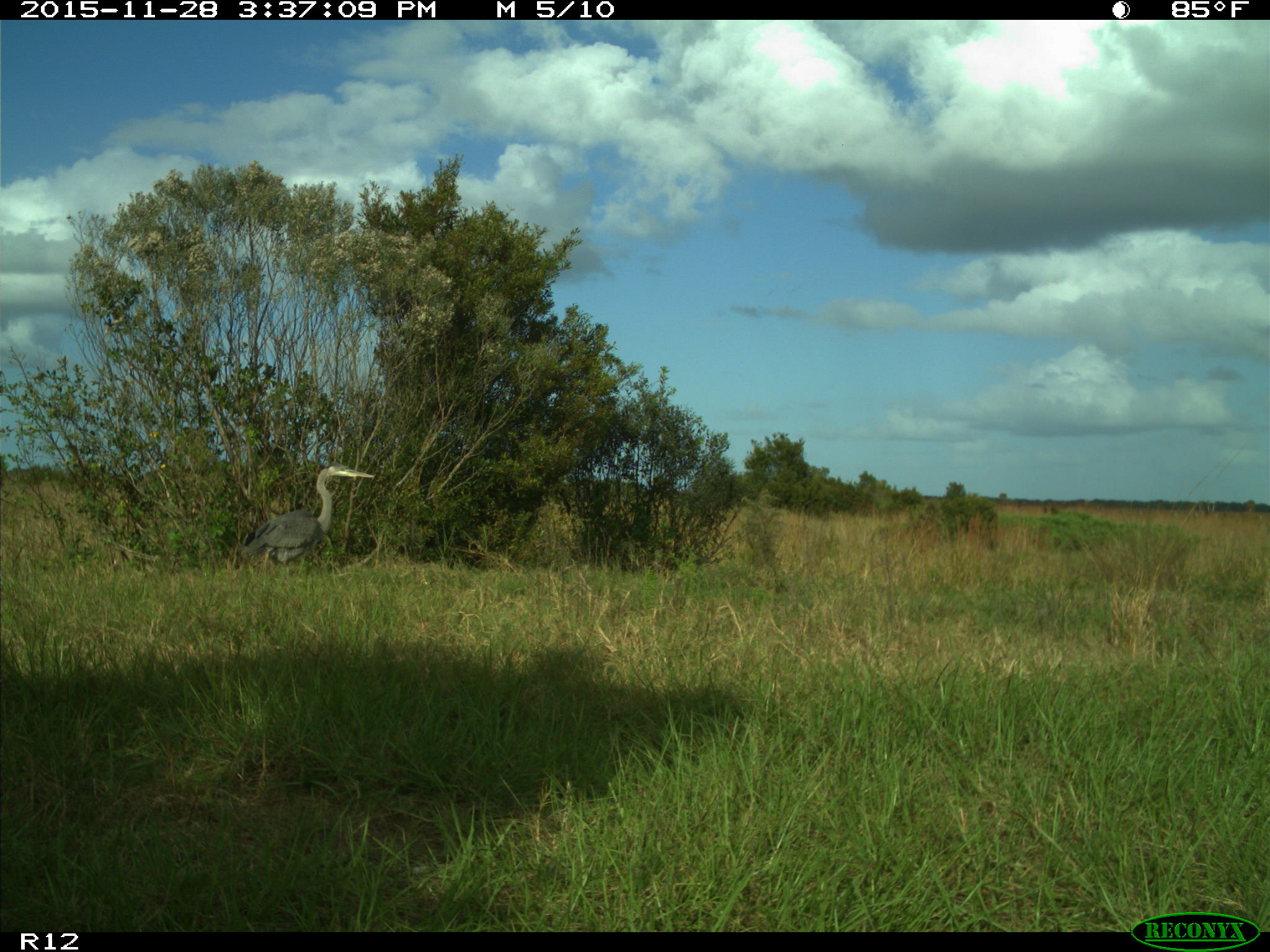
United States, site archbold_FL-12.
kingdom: Animalia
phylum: Chordata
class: Aves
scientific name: Aves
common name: birds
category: unidentified bird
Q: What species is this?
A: Unidentified bird (birds) (Aves).